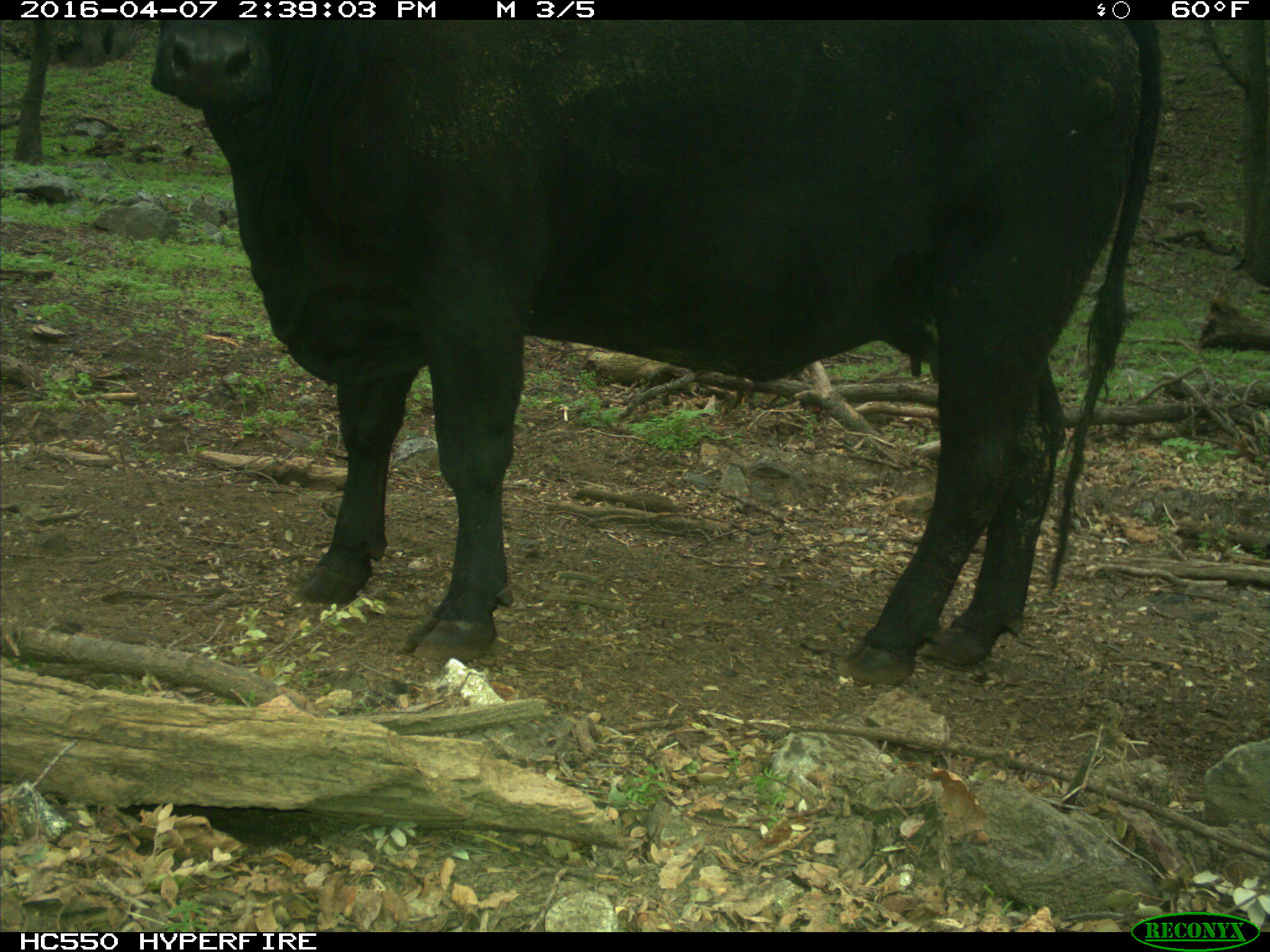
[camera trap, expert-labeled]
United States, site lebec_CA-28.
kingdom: Animalia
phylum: Chordata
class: Mammalia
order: Artiodactyla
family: Bovidae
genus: Bos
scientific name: Bos taurus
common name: domestic cow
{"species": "Bos taurus (domestic cow)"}